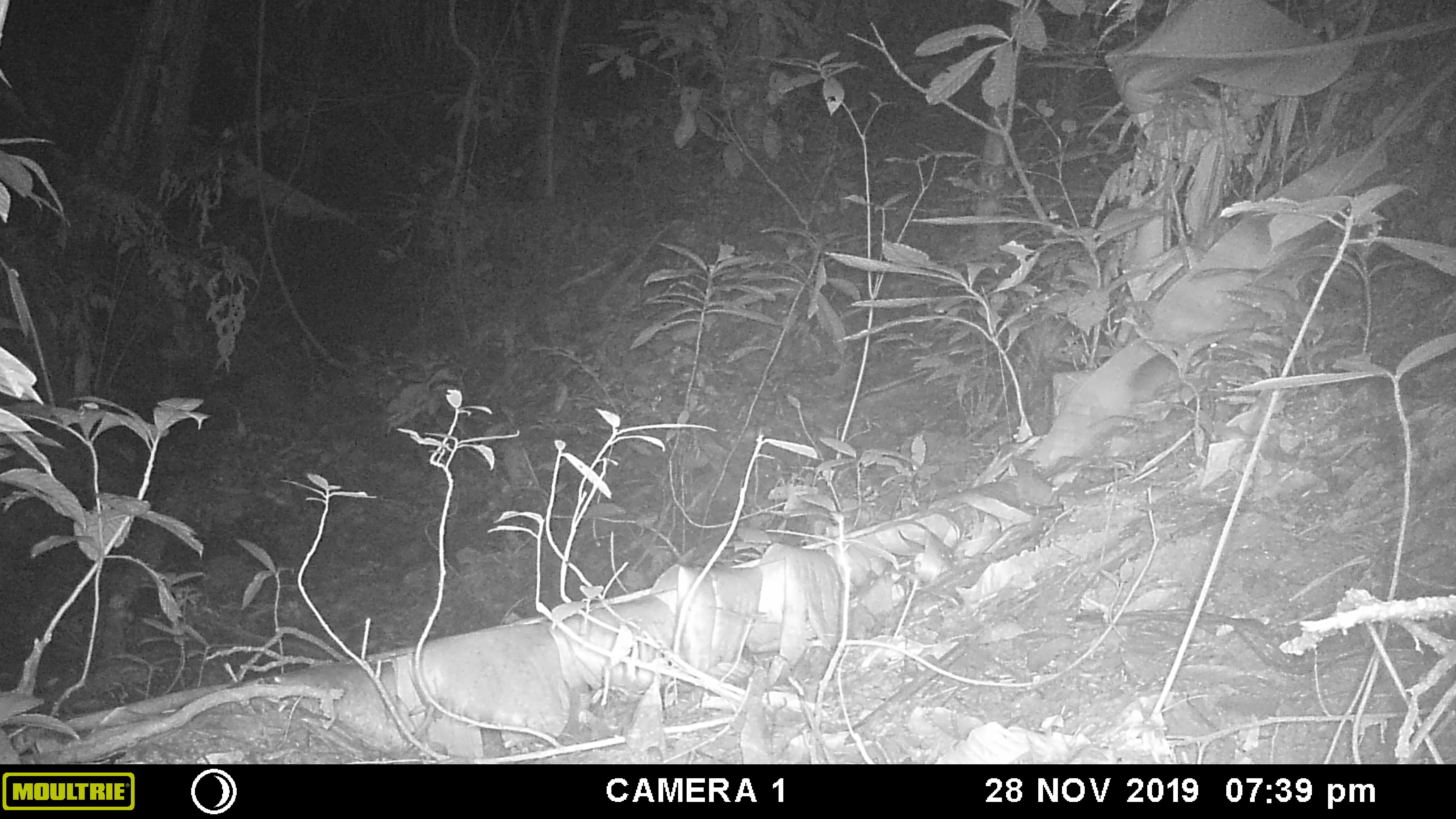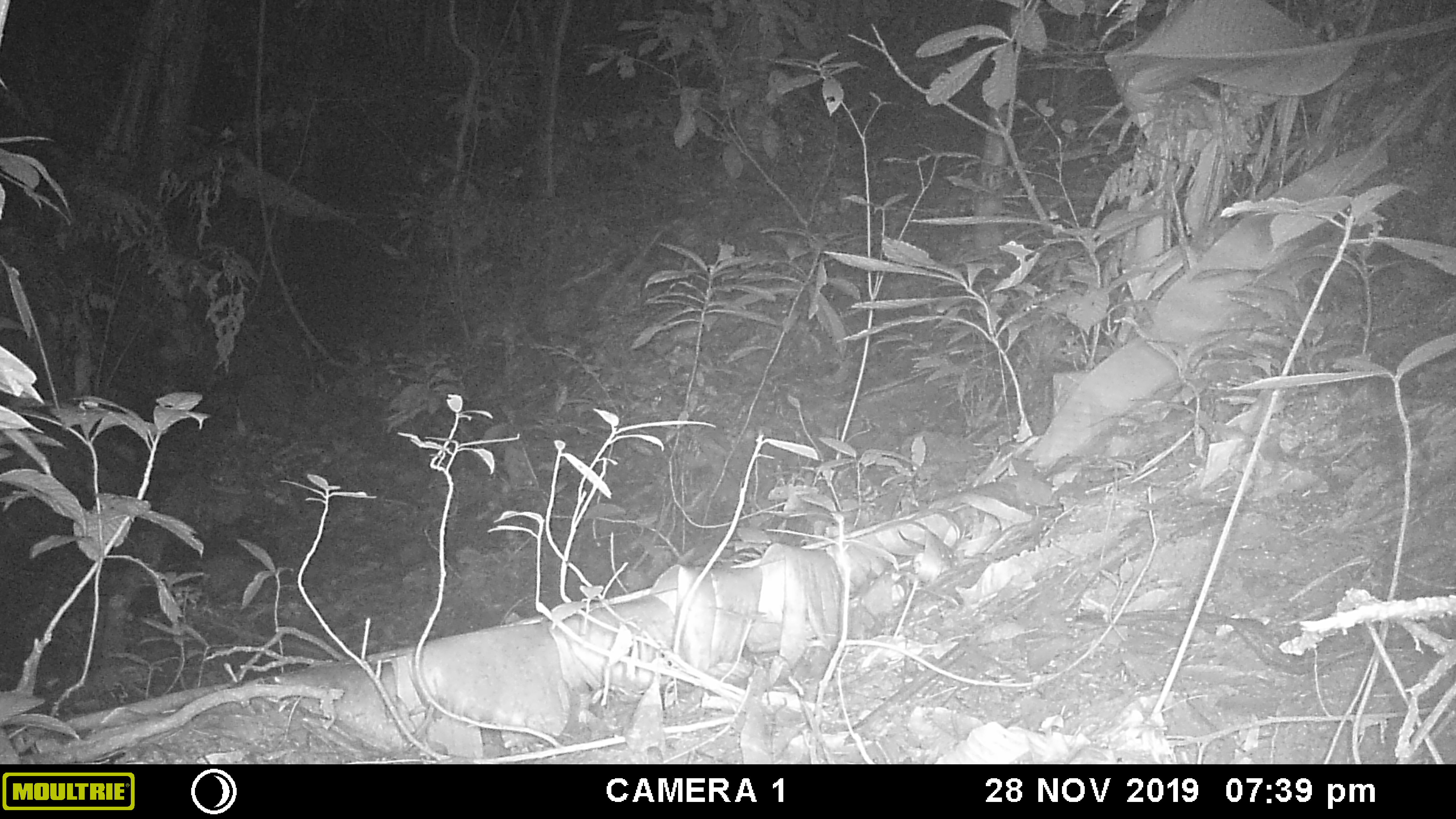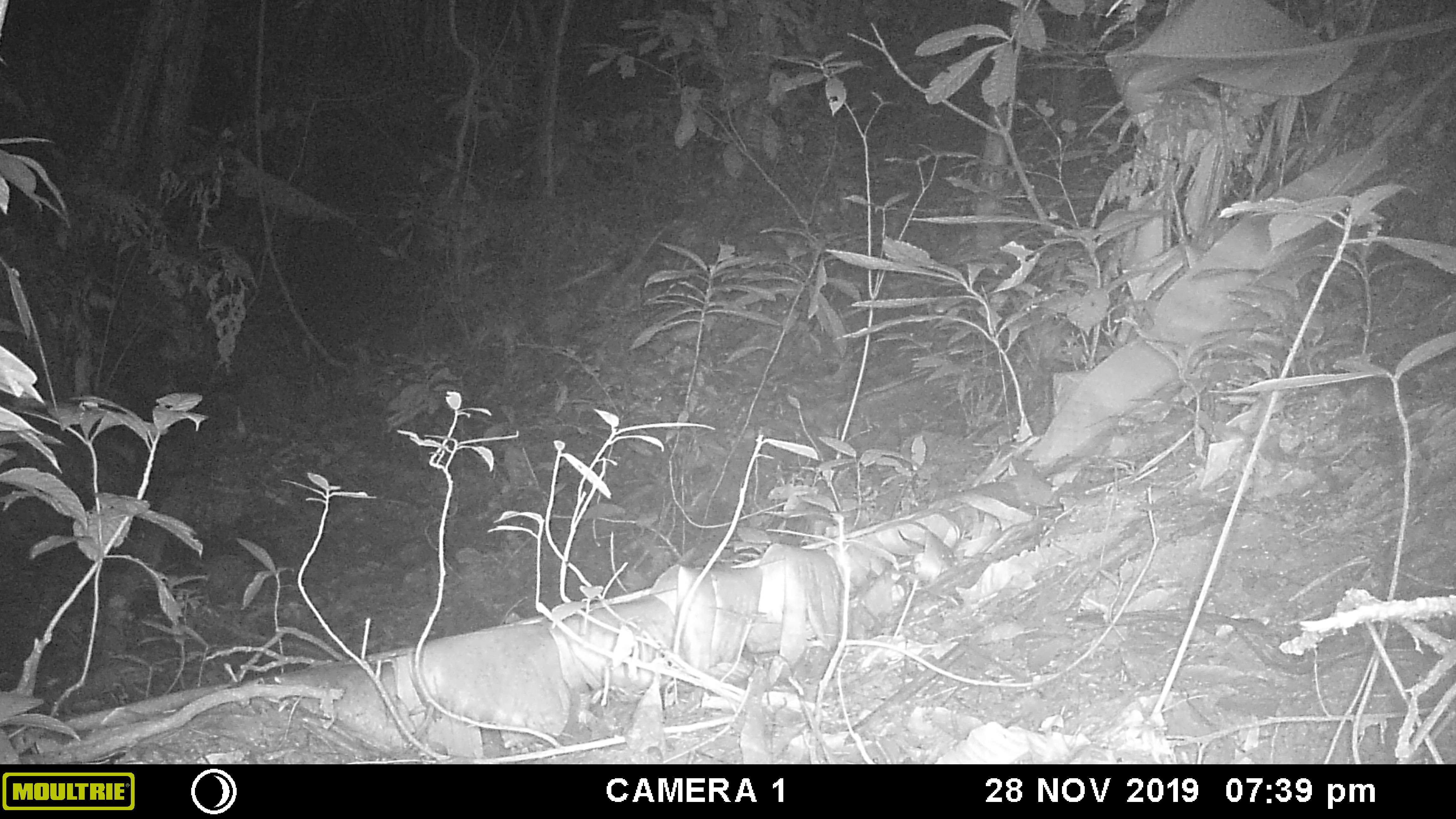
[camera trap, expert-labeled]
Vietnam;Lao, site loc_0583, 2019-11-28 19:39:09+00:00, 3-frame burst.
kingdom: Animalia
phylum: Chordata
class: Mammalia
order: Rodentia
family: Muridae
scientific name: Muridae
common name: old-world mice and rats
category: unidentified murid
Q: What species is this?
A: Unidentified murid (old-world mice and rats) (Muridae).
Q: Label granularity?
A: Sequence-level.